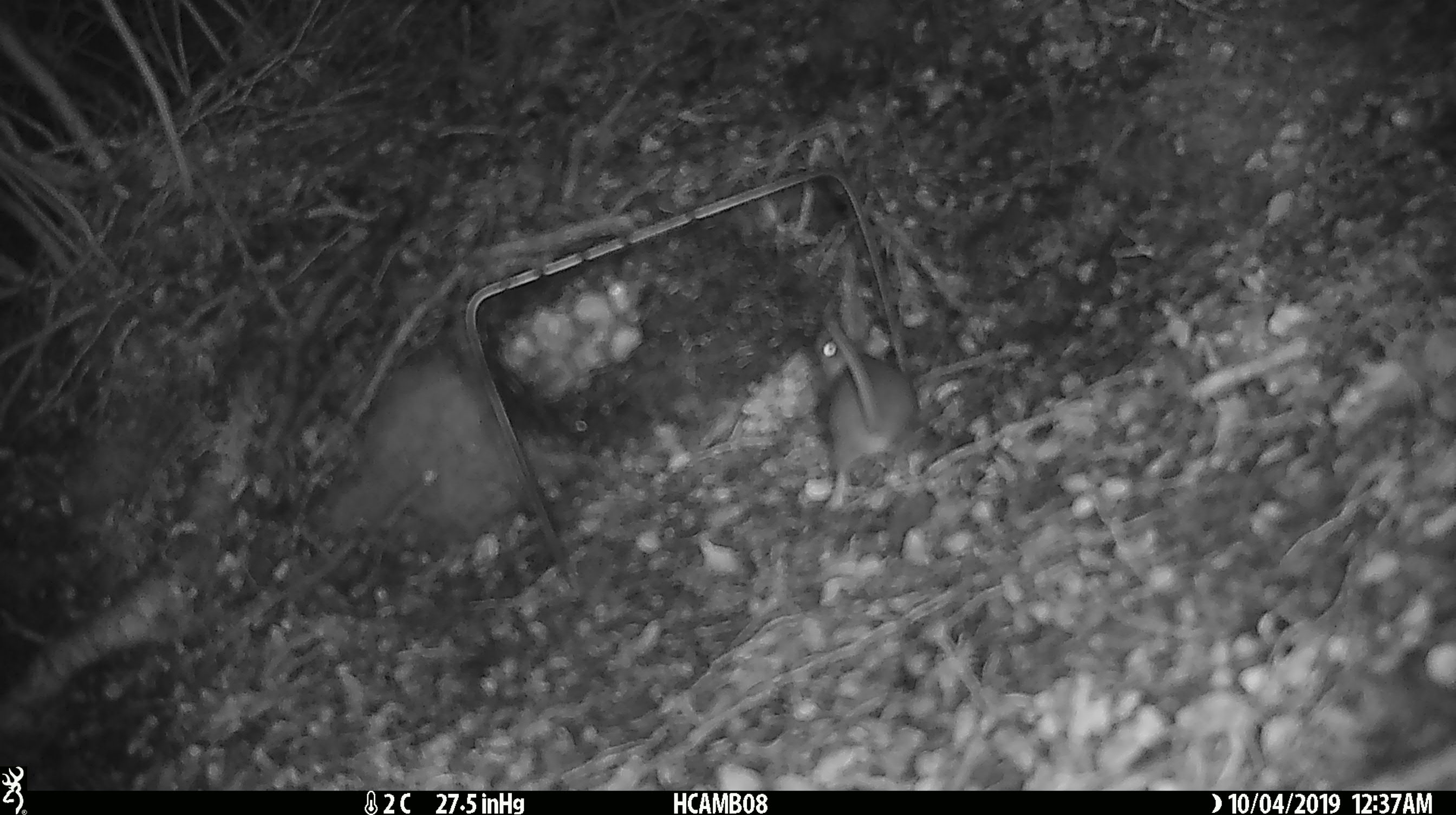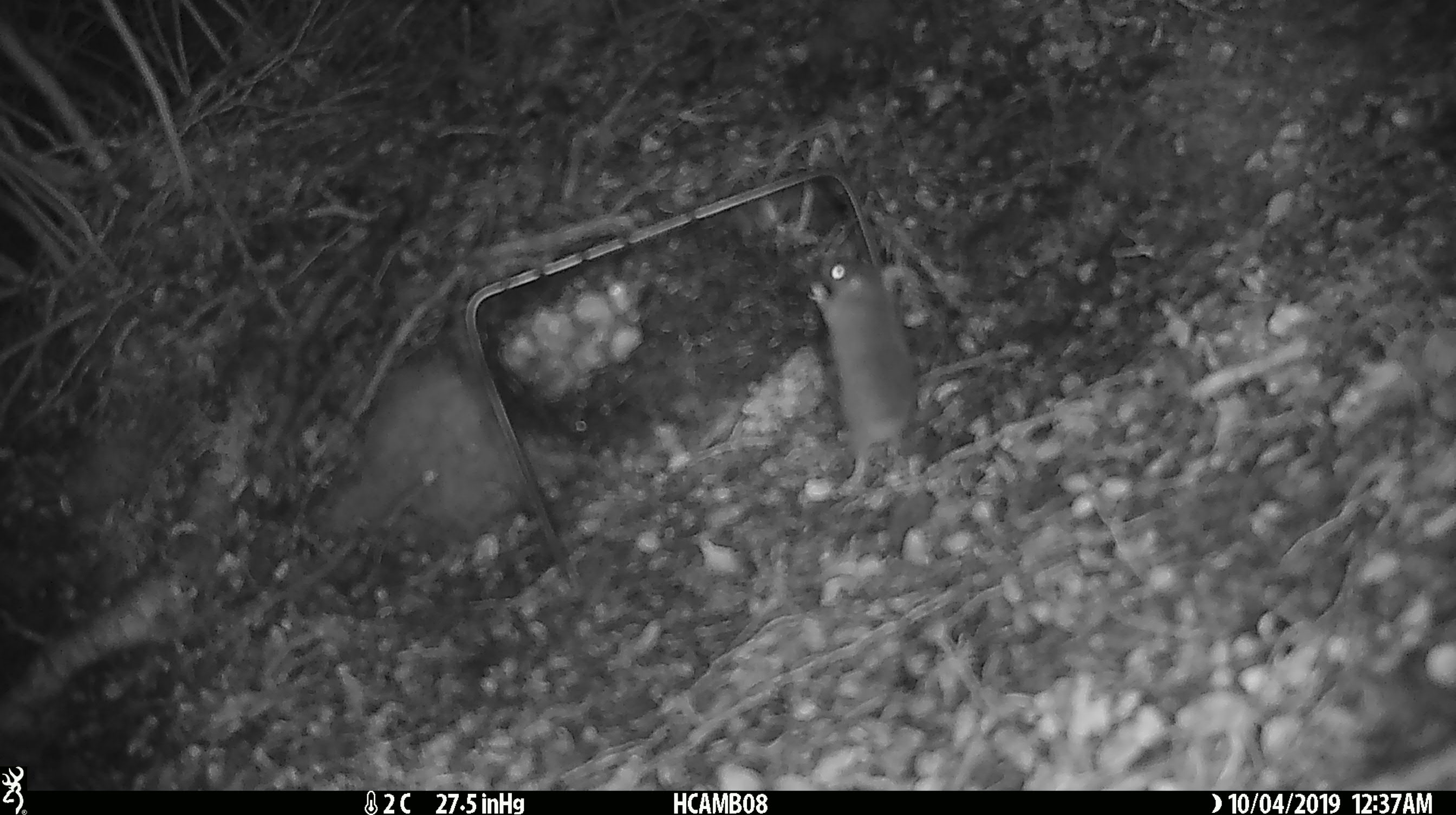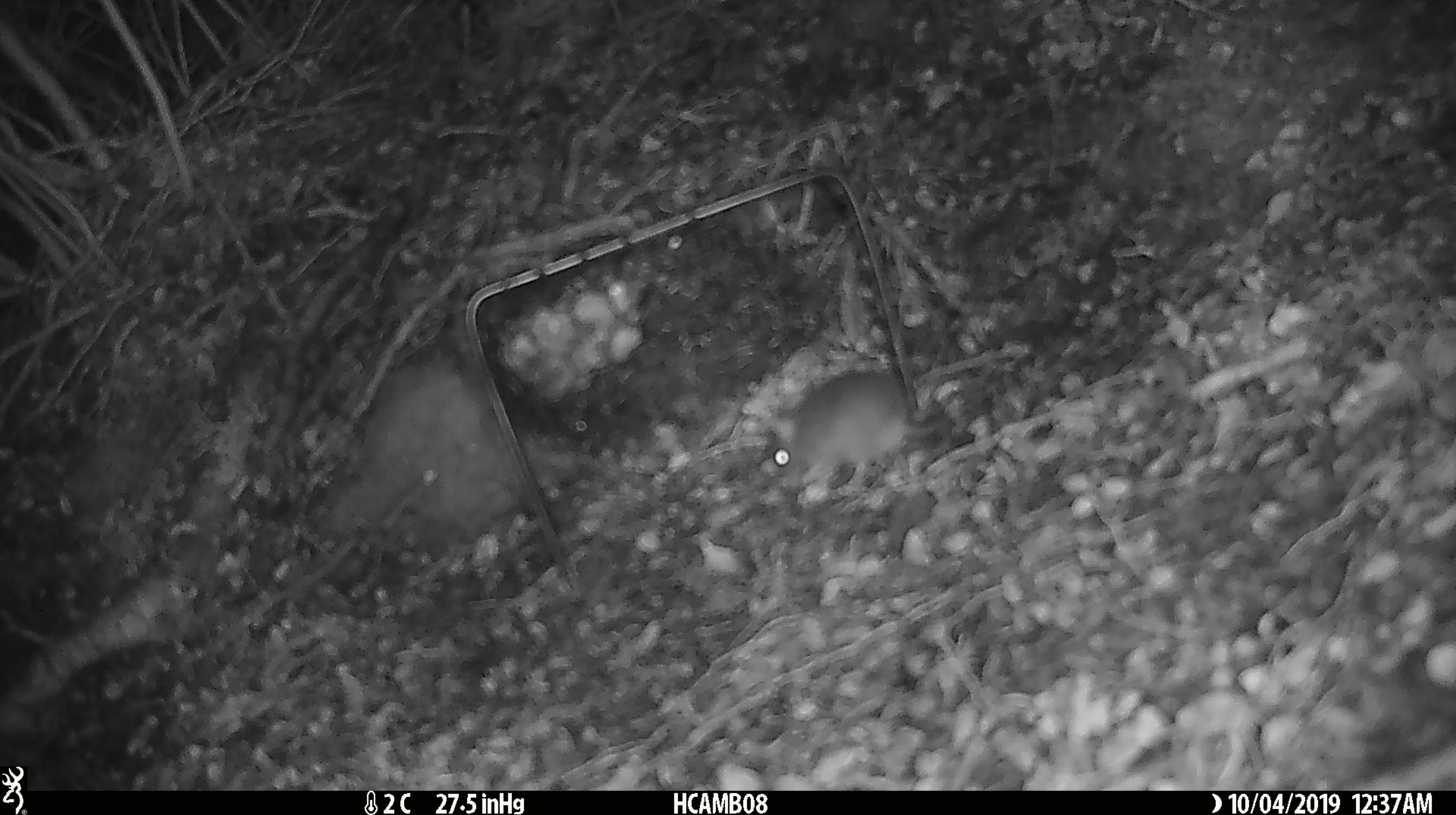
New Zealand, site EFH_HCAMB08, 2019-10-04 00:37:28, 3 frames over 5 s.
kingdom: Animalia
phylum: Chordata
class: Mammalia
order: Rodentia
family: Muridae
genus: Mus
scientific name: Mus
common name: mouse